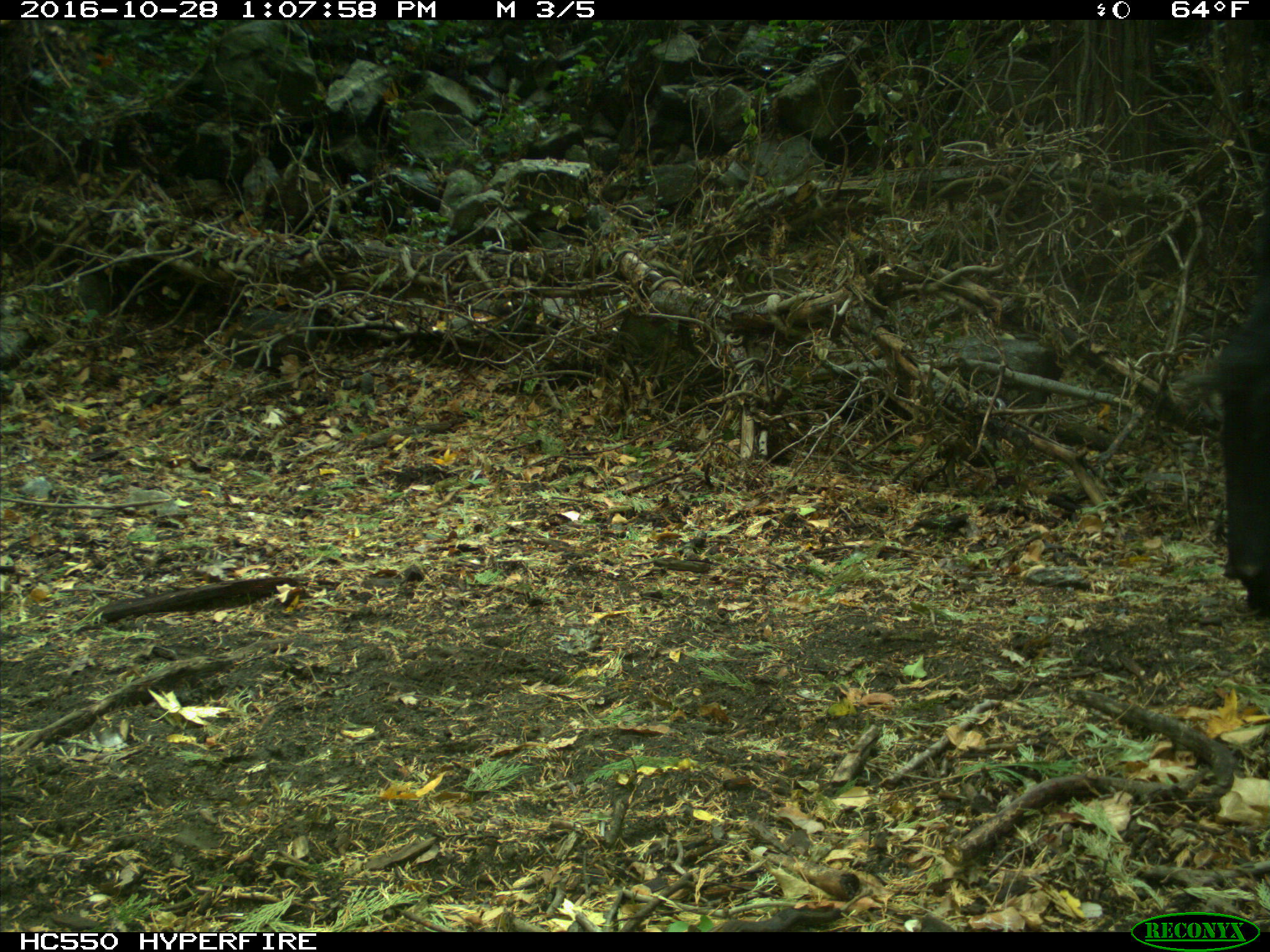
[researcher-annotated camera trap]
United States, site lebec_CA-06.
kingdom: Animalia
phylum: Chordata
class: Mammalia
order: Artiodactyla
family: Bovidae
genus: Bos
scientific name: Bos taurus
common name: domestic cow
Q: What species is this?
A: Bos taurus (domestic cow).